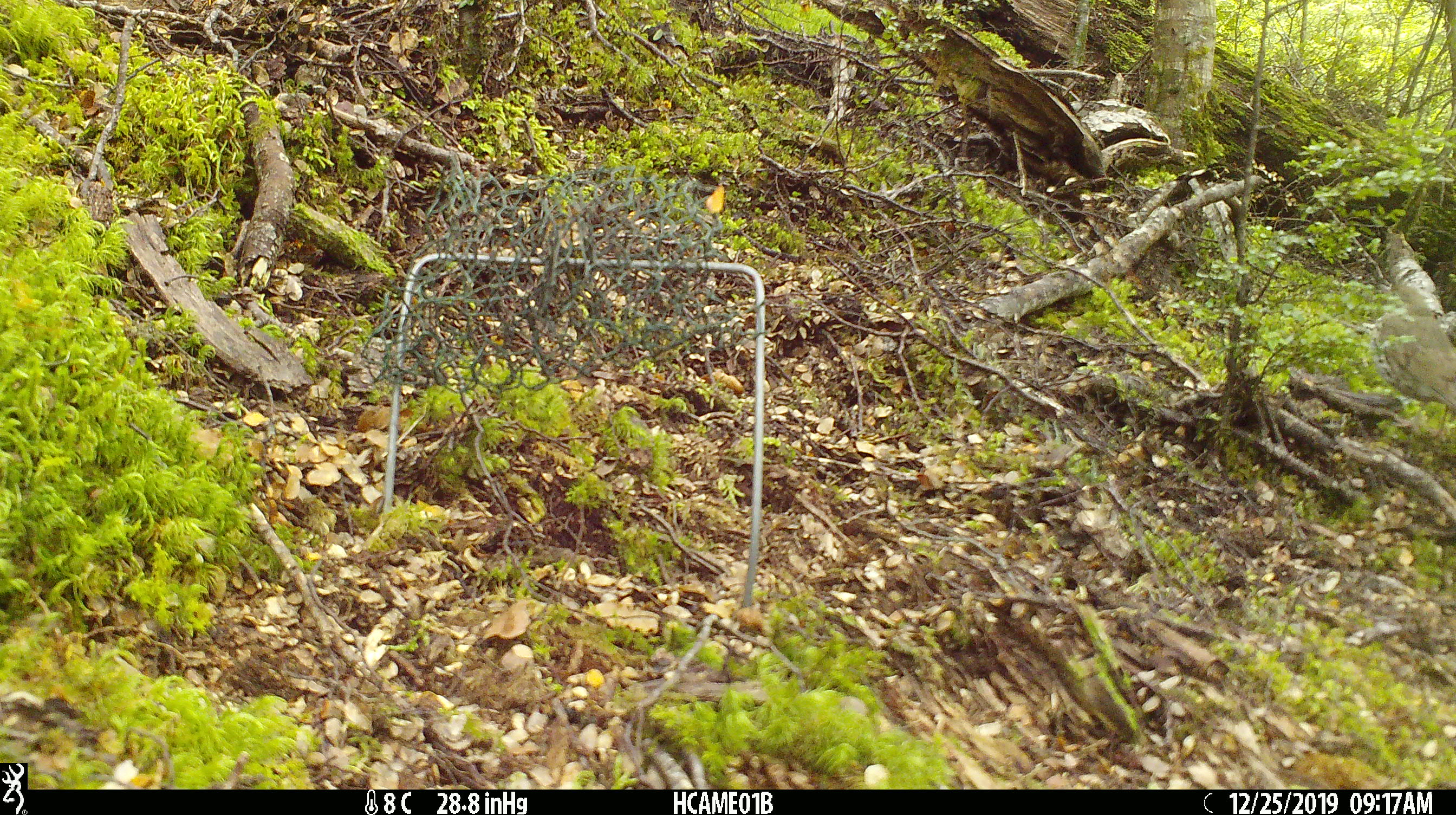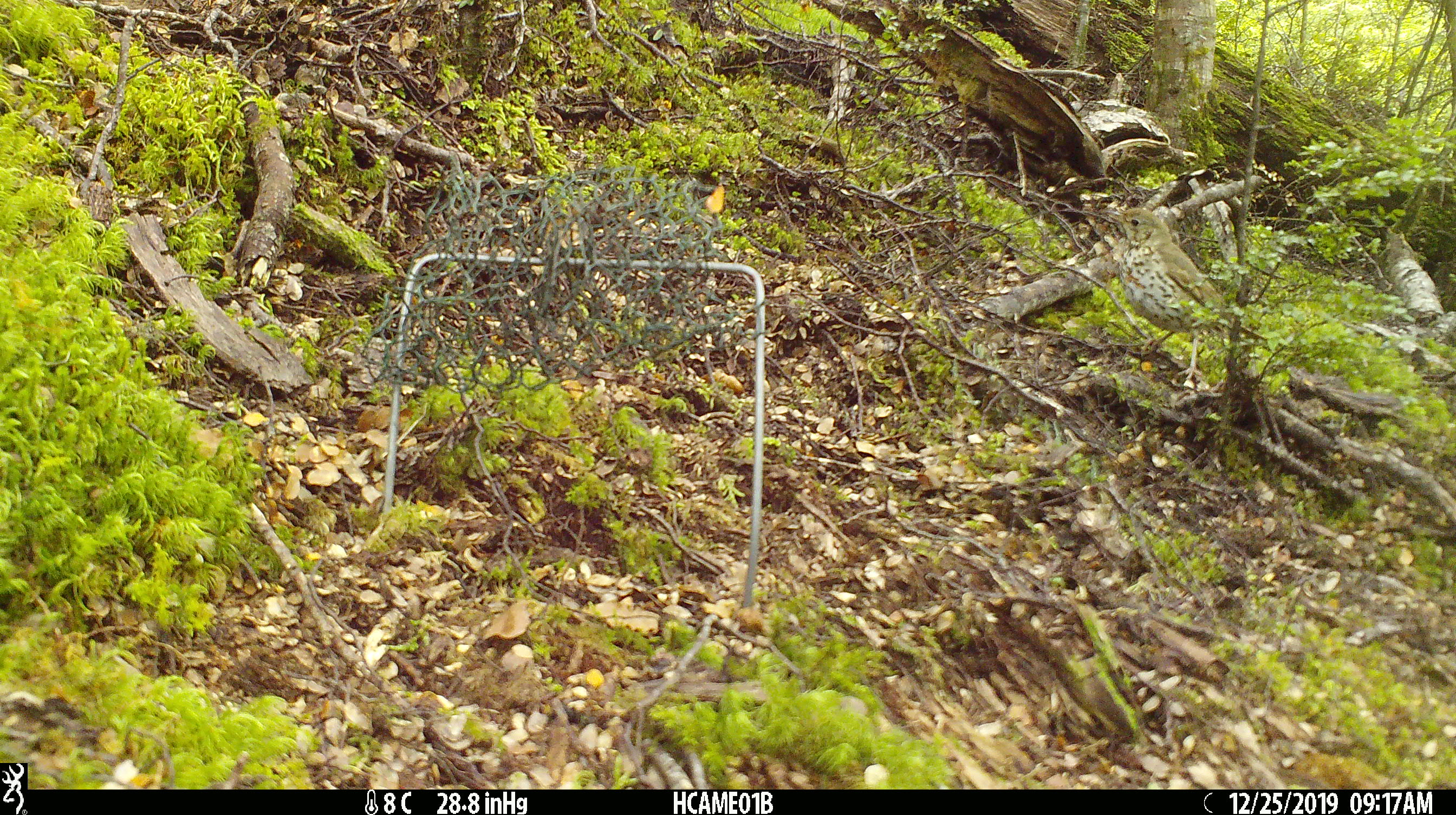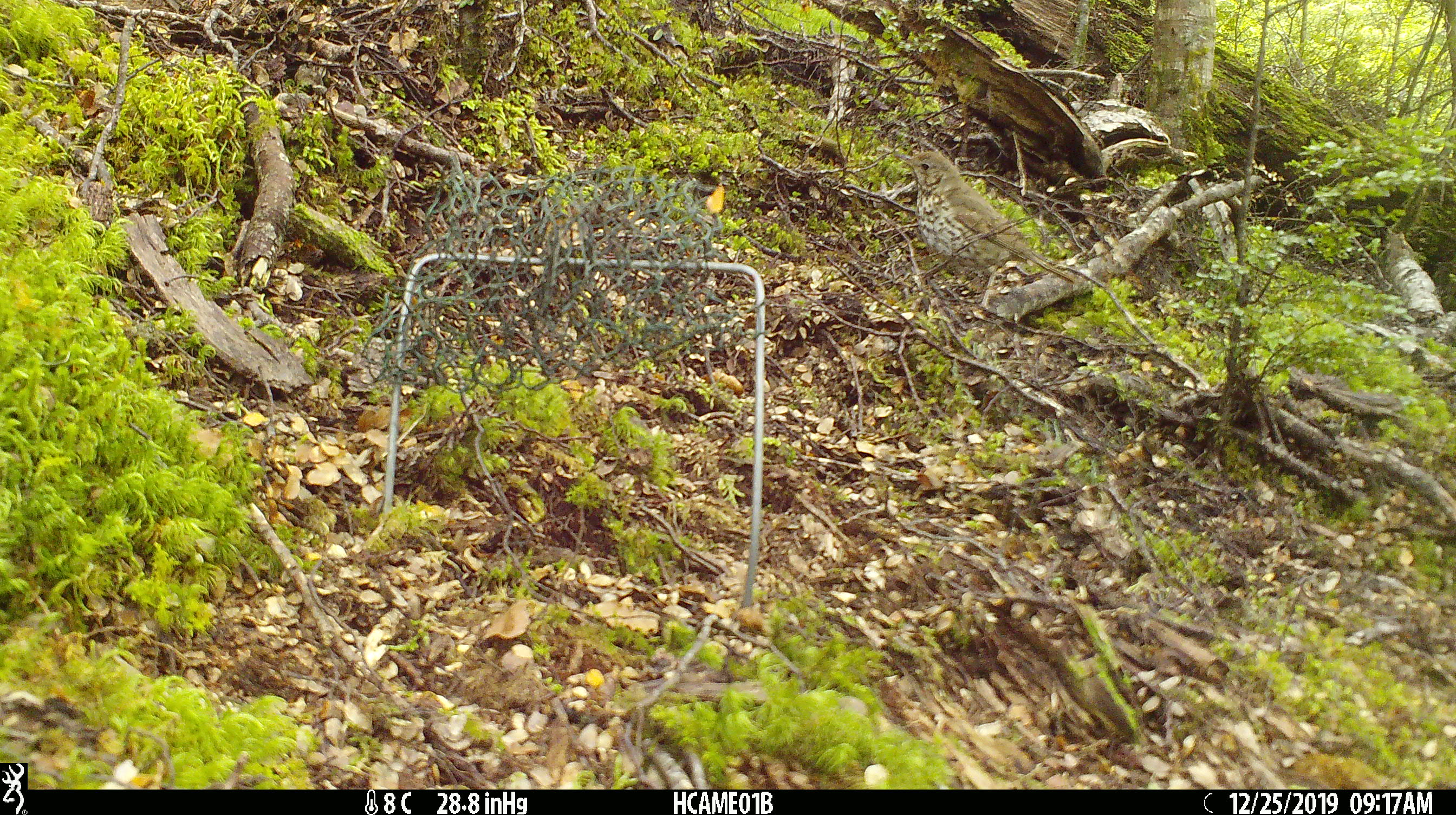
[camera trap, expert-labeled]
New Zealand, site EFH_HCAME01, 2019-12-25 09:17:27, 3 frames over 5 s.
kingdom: Animalia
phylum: Chordata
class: Aves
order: Passeriformes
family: Turdidae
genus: Turdus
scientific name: Turdus philomelos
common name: song thrush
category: thrush